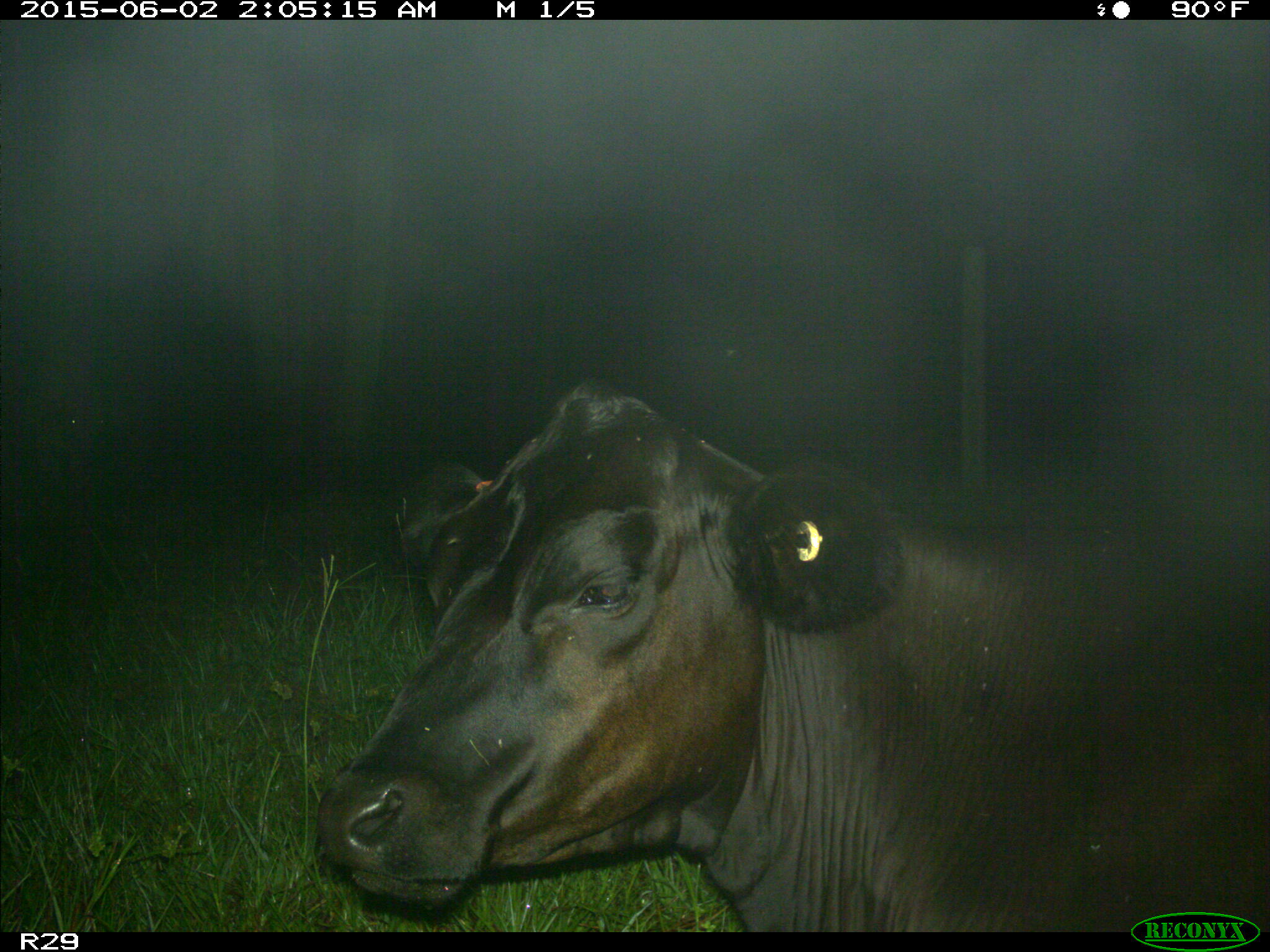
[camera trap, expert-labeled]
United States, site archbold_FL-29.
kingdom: Animalia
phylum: Chordata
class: Mammalia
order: Artiodactyla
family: Bovidae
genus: Bos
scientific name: Bos taurus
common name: domestic cow